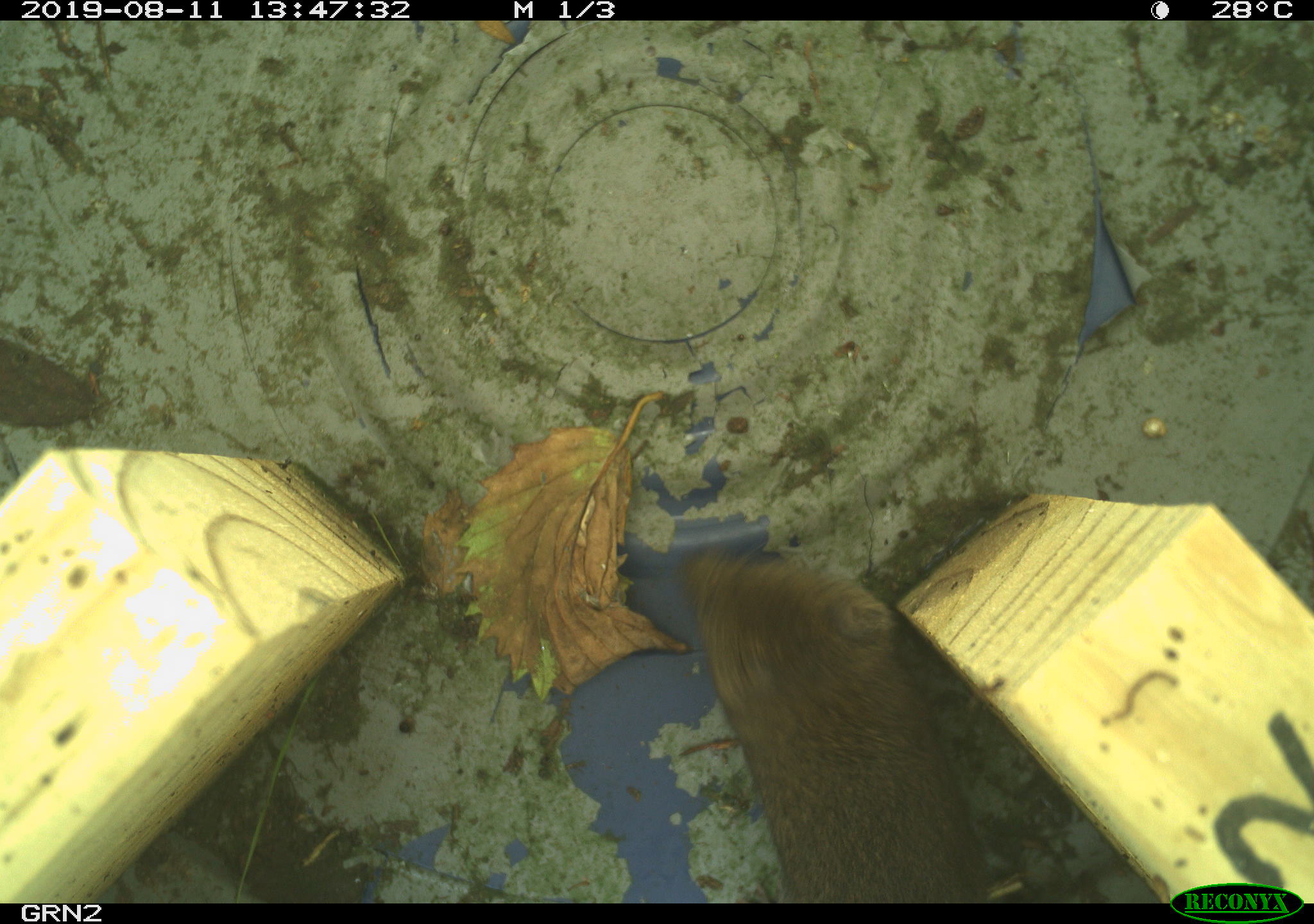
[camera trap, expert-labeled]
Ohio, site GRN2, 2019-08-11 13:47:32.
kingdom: Animalia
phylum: Chordata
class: Mammalia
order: Rodentia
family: Cricetidae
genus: Microtus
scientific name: Microtus pennsylvanicus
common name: meadow vole